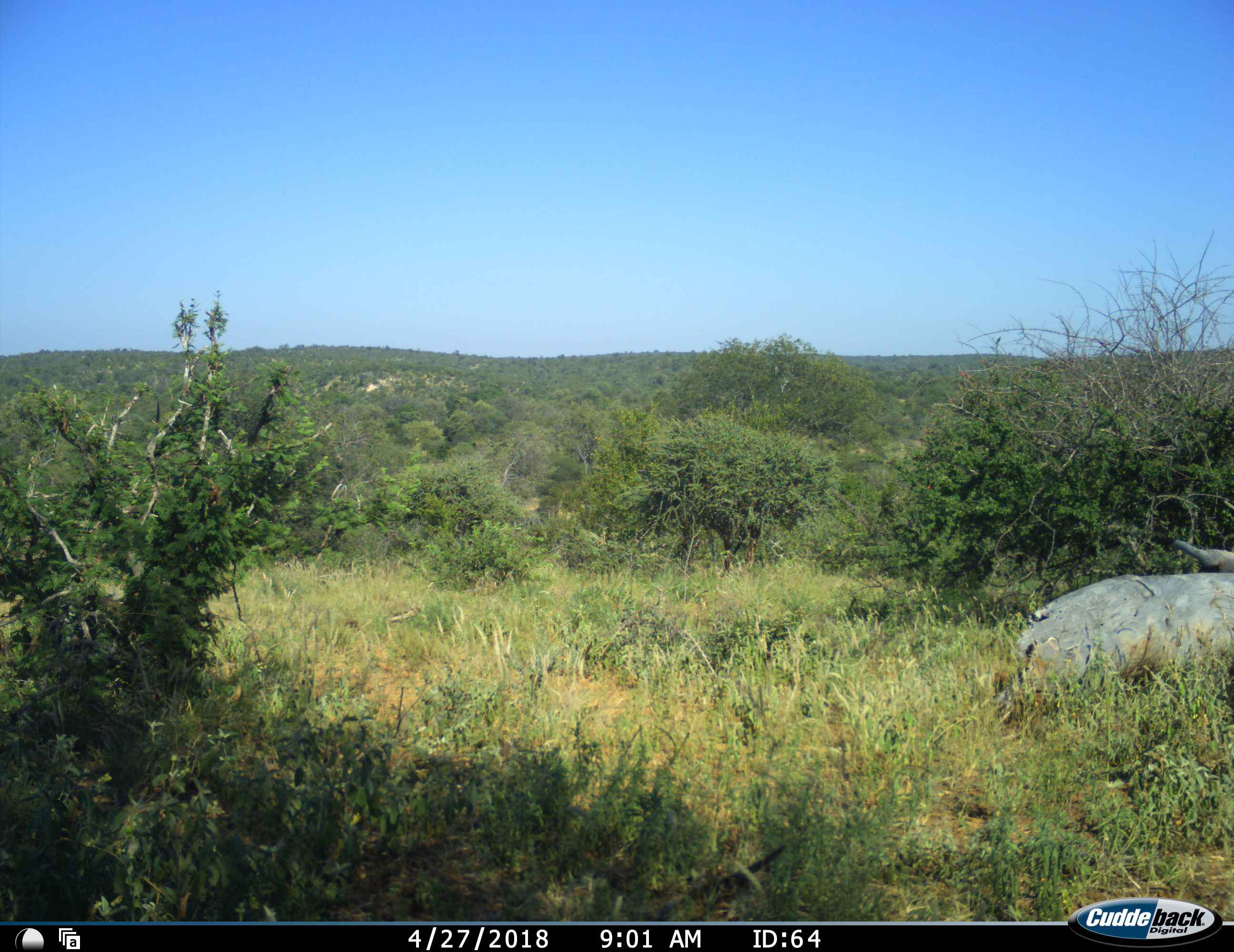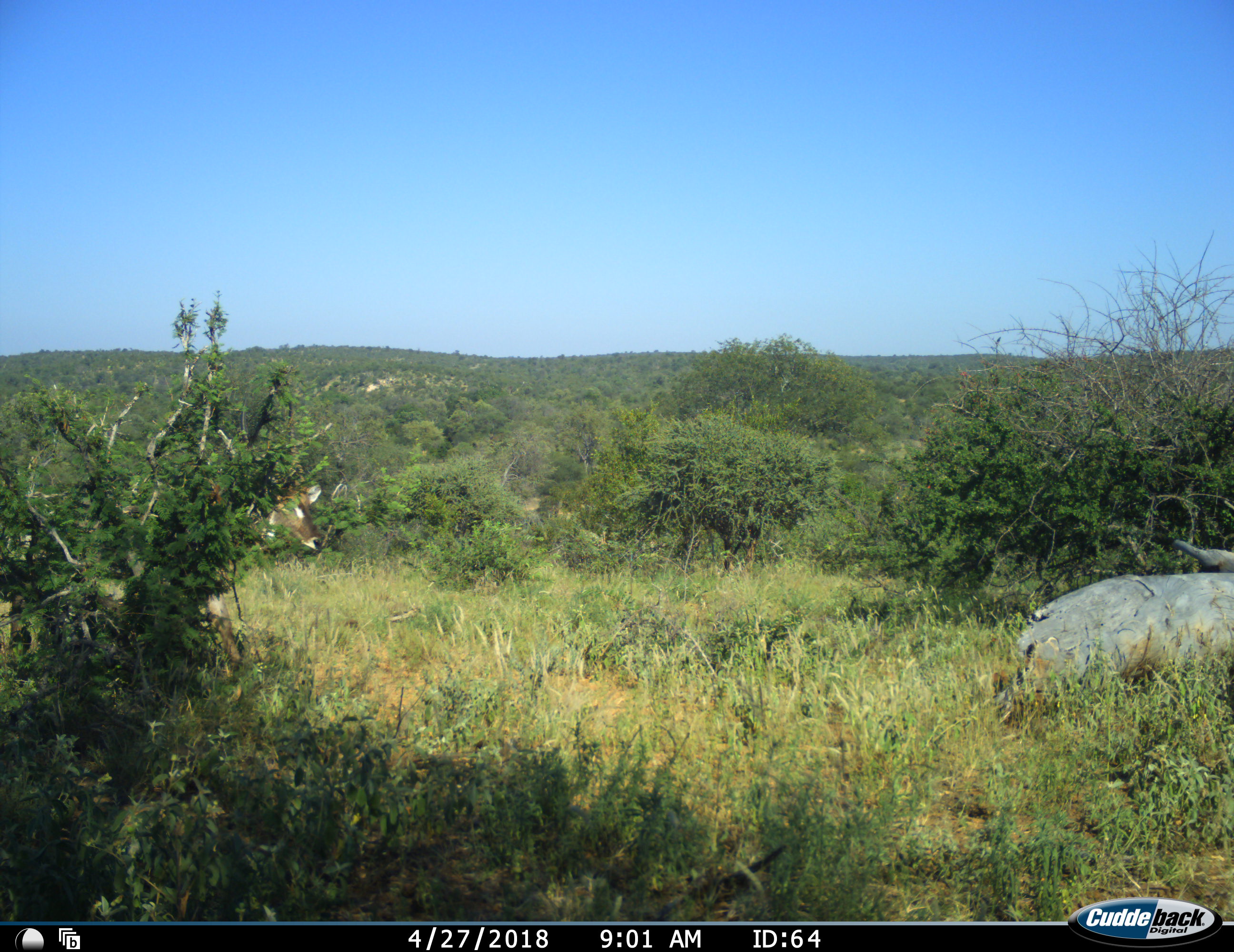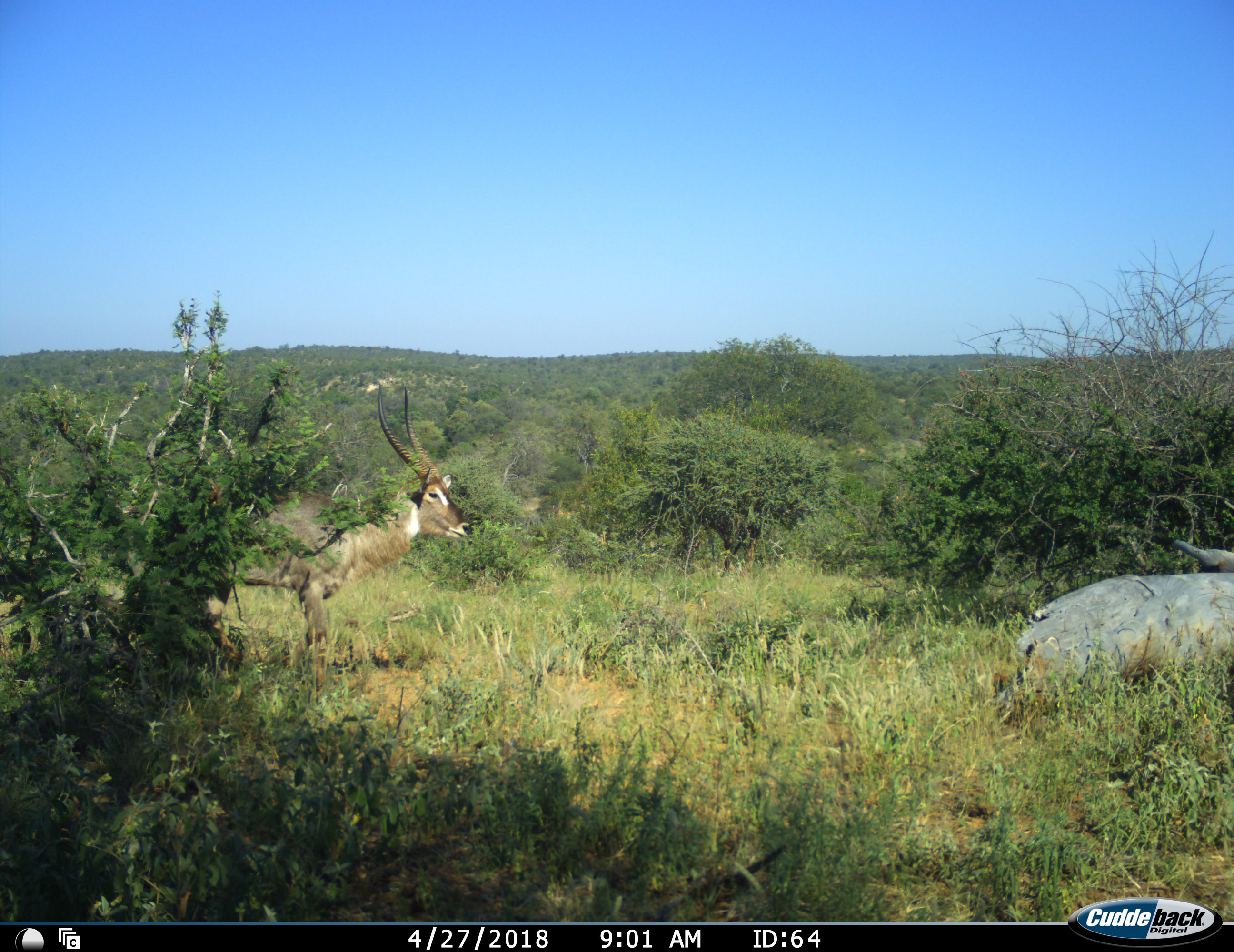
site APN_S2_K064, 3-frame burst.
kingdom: Animalia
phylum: Chordata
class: Mammalia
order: Artiodactyla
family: Bovidae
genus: Kobus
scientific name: Kobus ellipsiprymnus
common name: waterbuck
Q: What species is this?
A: Waterbuck (Kobus ellipsiprymnus).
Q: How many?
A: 1.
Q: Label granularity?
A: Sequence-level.